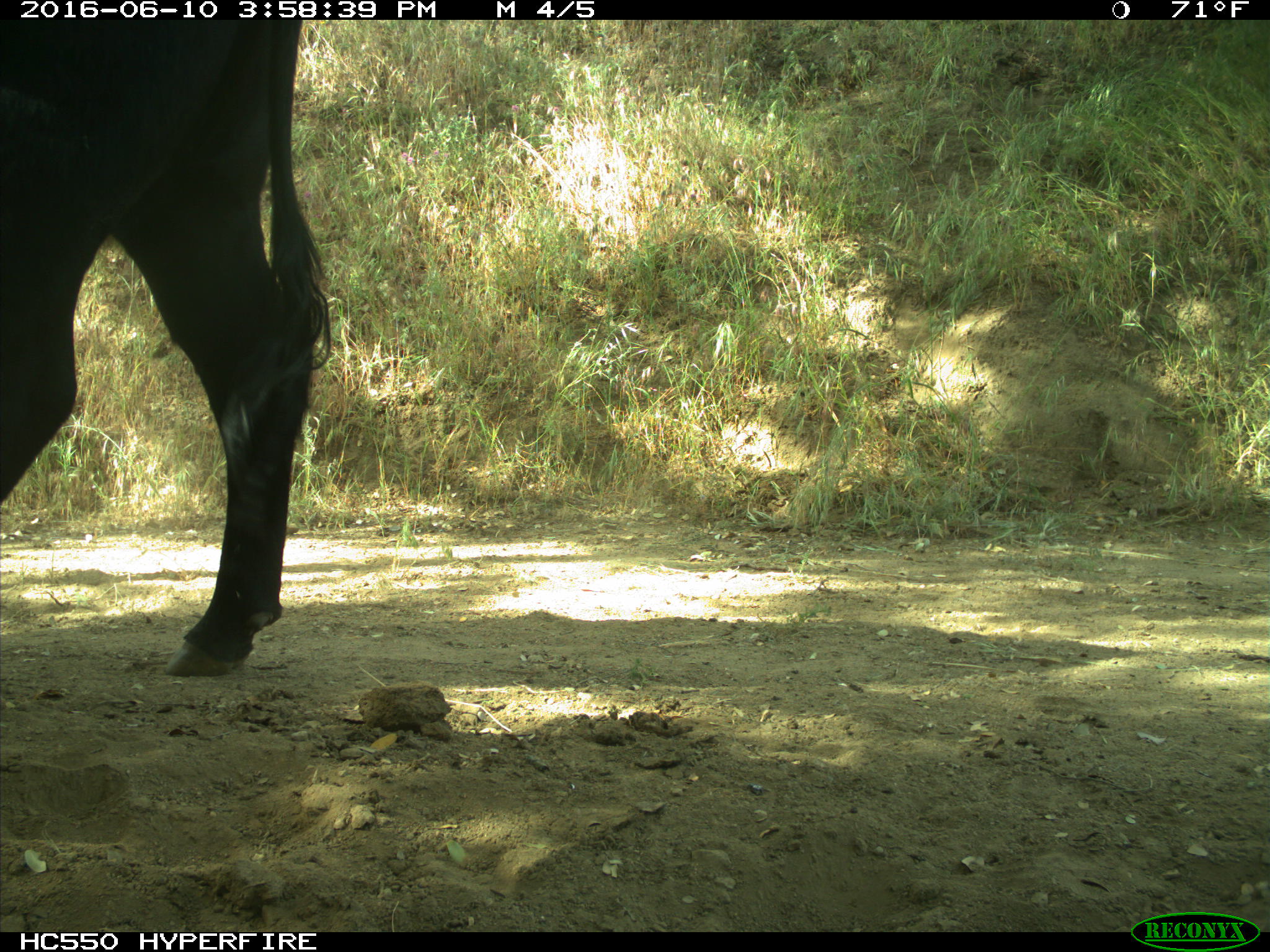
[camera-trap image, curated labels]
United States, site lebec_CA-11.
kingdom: Animalia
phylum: Chordata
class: Mammalia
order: Artiodactyla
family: Bovidae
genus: Bos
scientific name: Bos taurus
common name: domestic cow